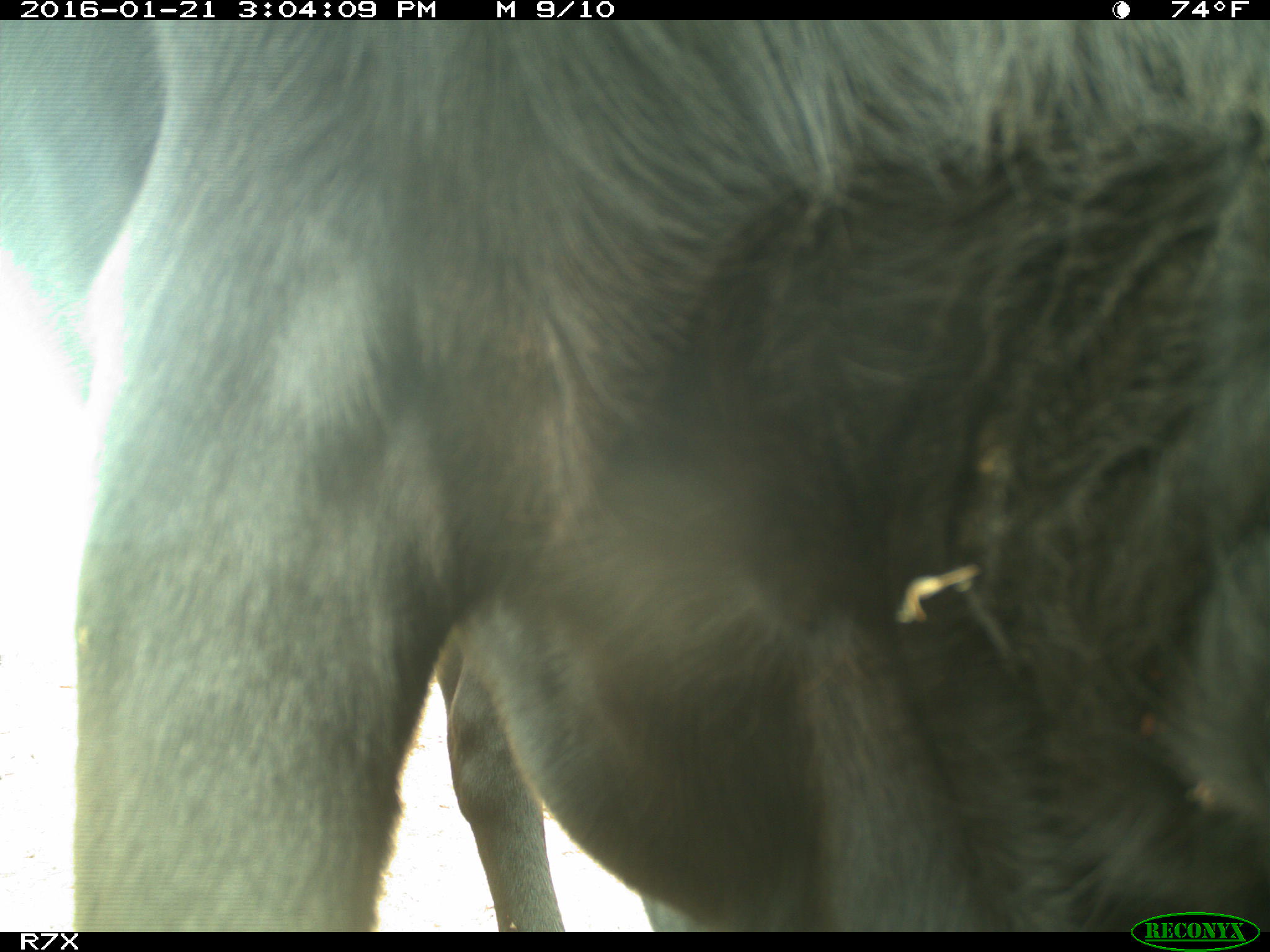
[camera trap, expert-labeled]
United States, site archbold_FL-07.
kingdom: Animalia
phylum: Chordata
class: Mammalia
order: Artiodactyla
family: Bovidae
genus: Bos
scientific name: Bos taurus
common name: domestic cow